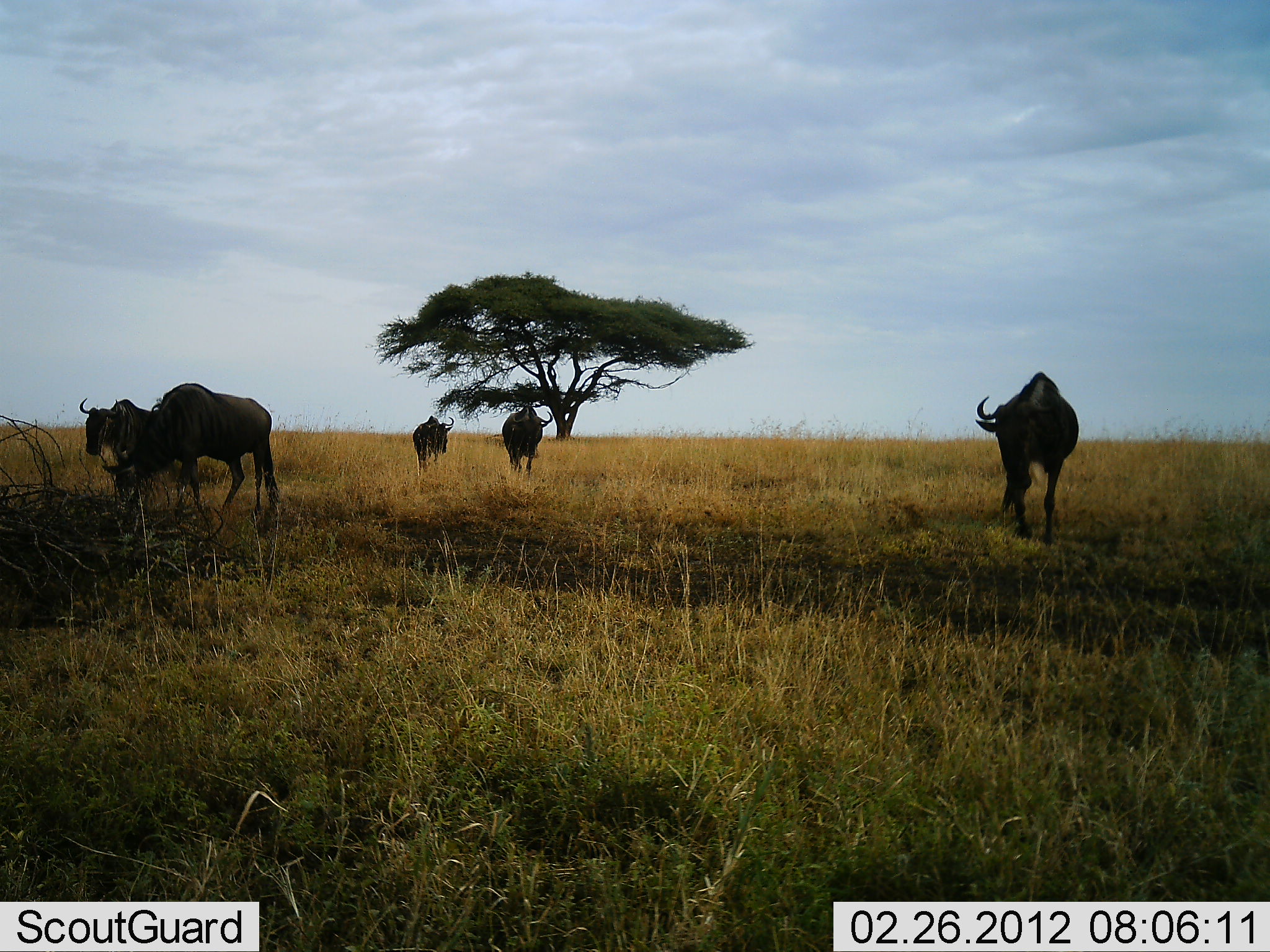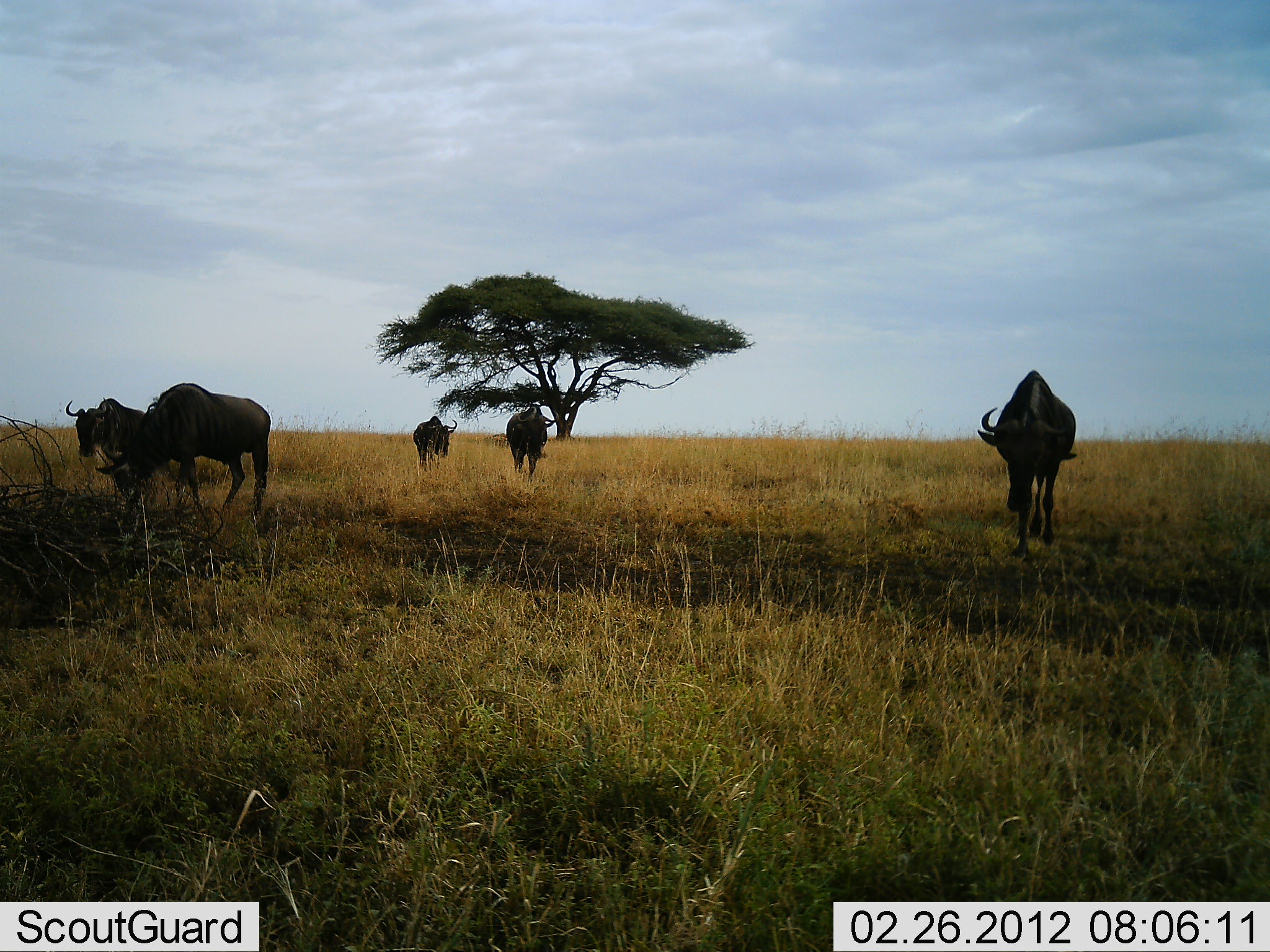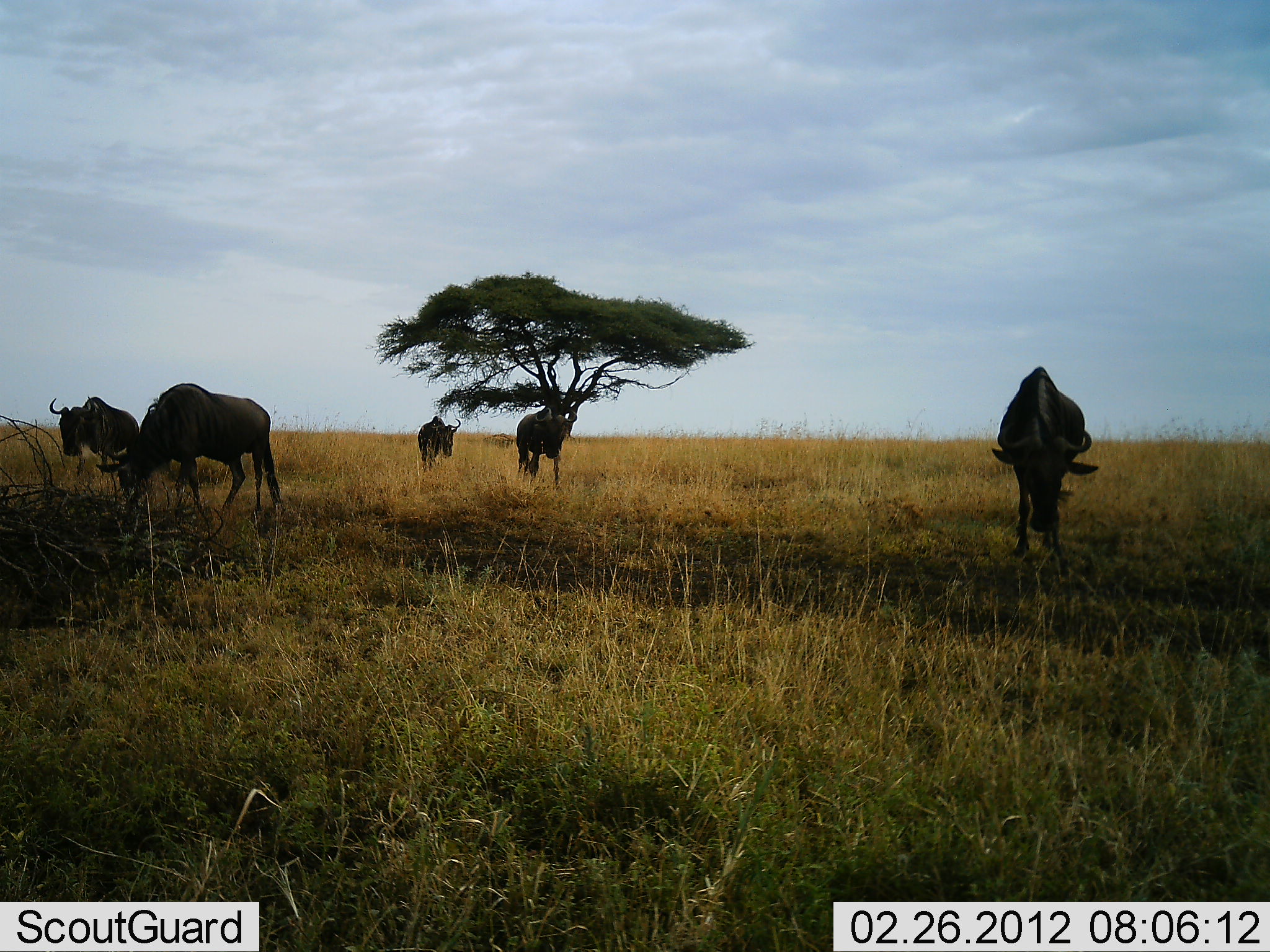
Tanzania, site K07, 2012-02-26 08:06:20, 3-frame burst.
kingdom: Animalia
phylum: Chordata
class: Mammalia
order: Artiodactyla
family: Bovidae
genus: Connochaetes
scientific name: Connochaetes taurinus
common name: blue wildebeest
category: wildebeest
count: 5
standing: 27%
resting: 0%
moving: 73%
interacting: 0%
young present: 0%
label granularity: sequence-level